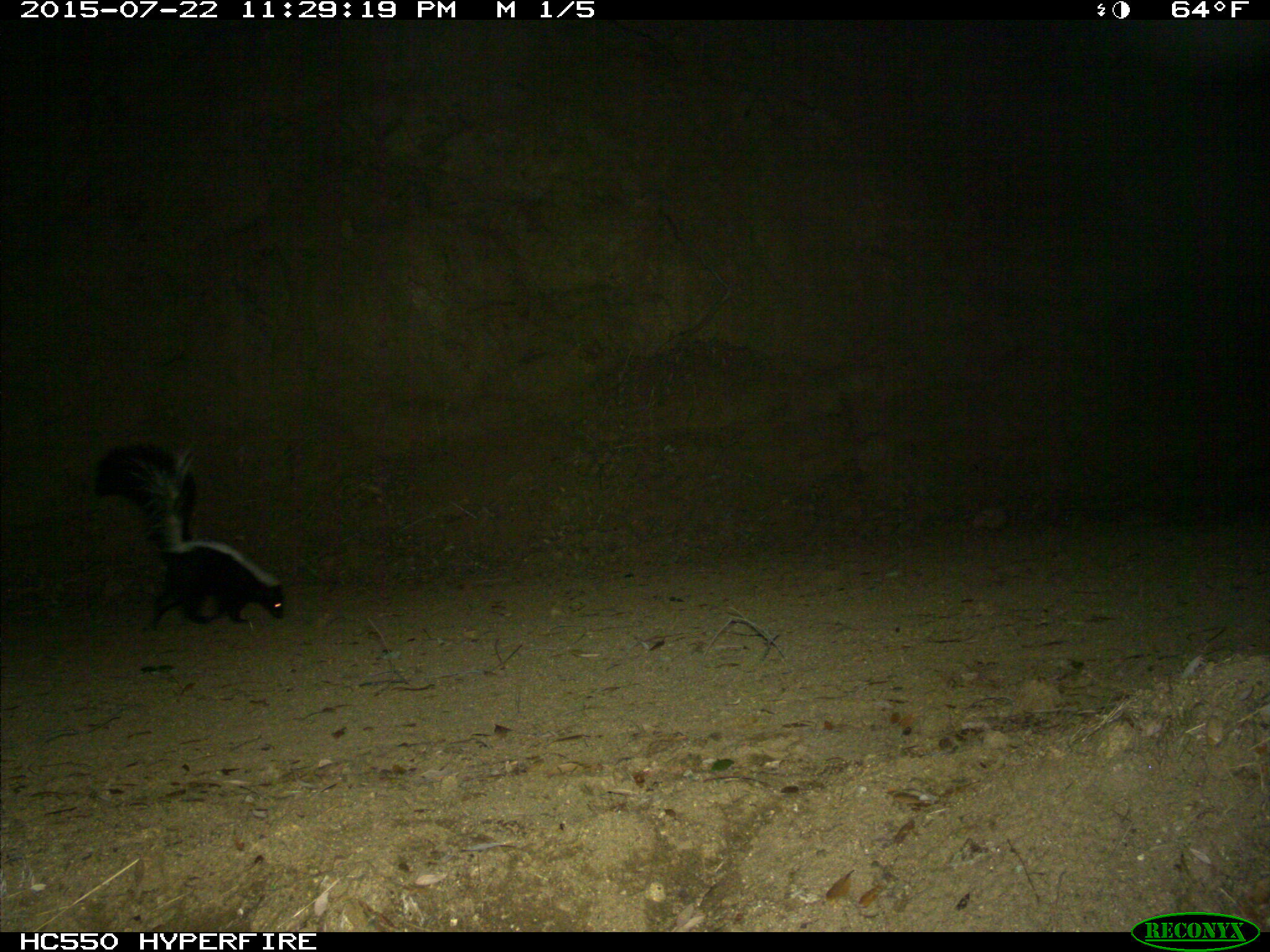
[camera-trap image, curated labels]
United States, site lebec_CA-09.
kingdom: Animalia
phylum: Chordata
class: Mammalia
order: Carnivora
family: Mephitidae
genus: Mephitis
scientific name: Mephitis mephitis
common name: striped skunk